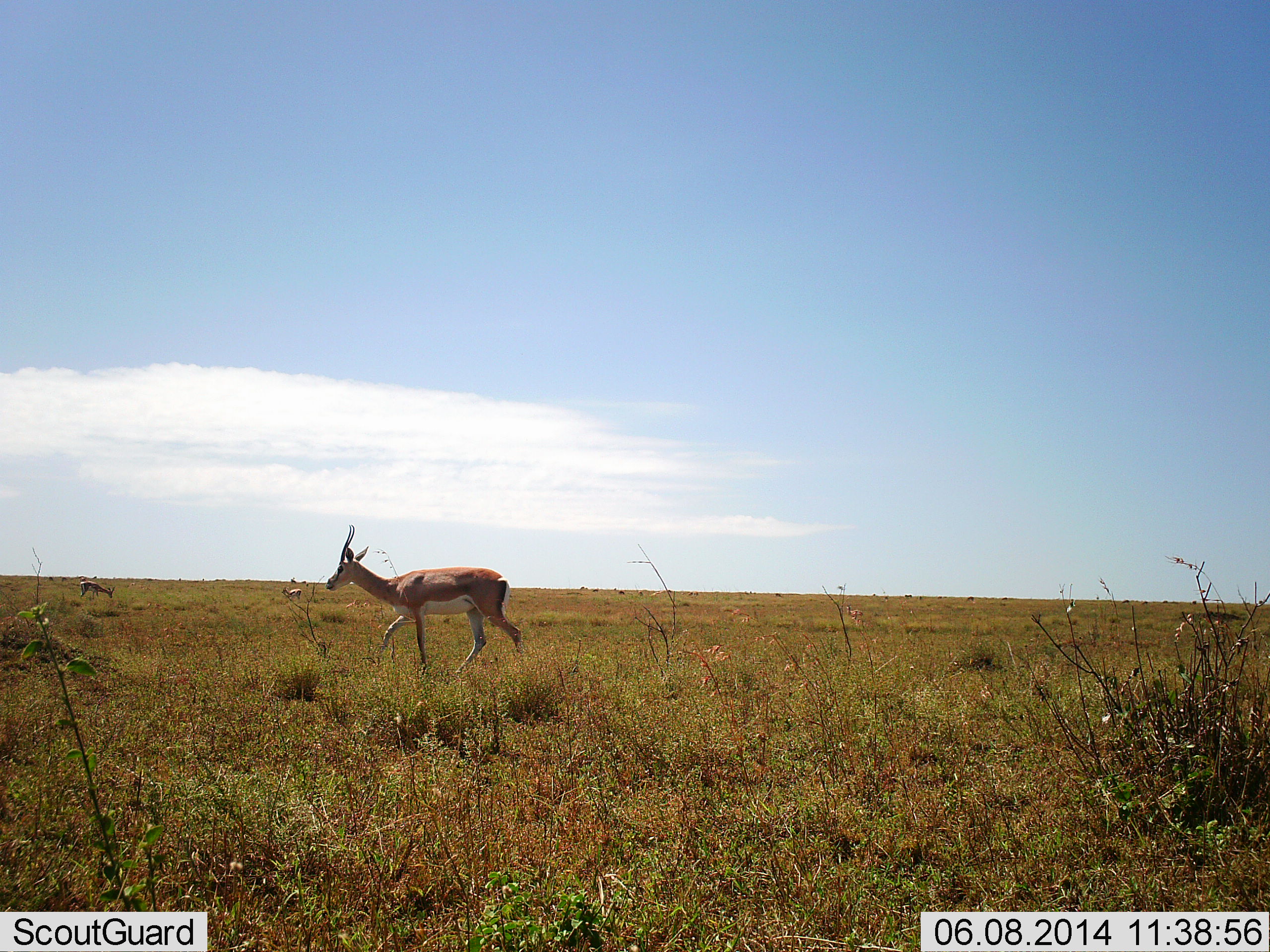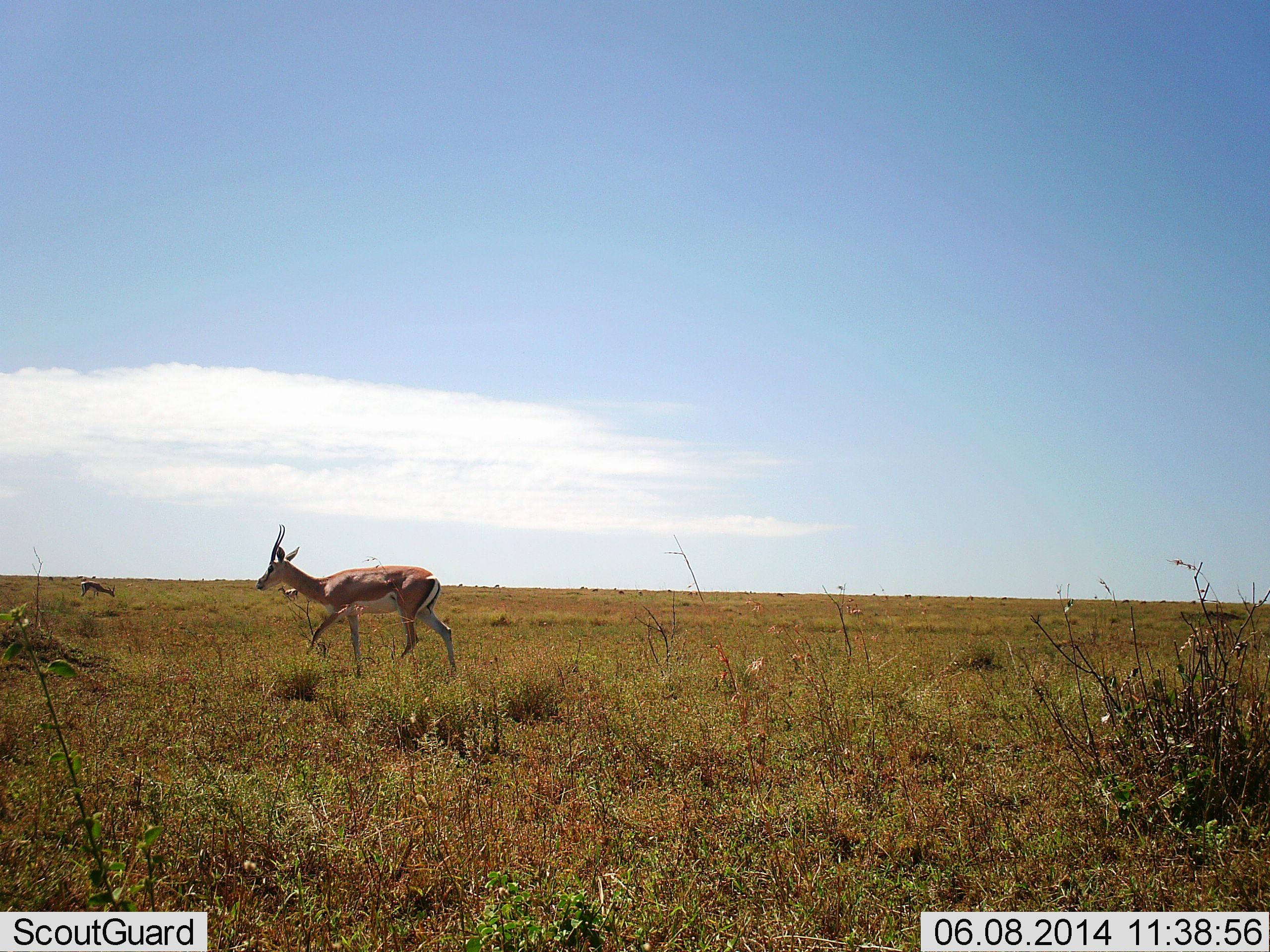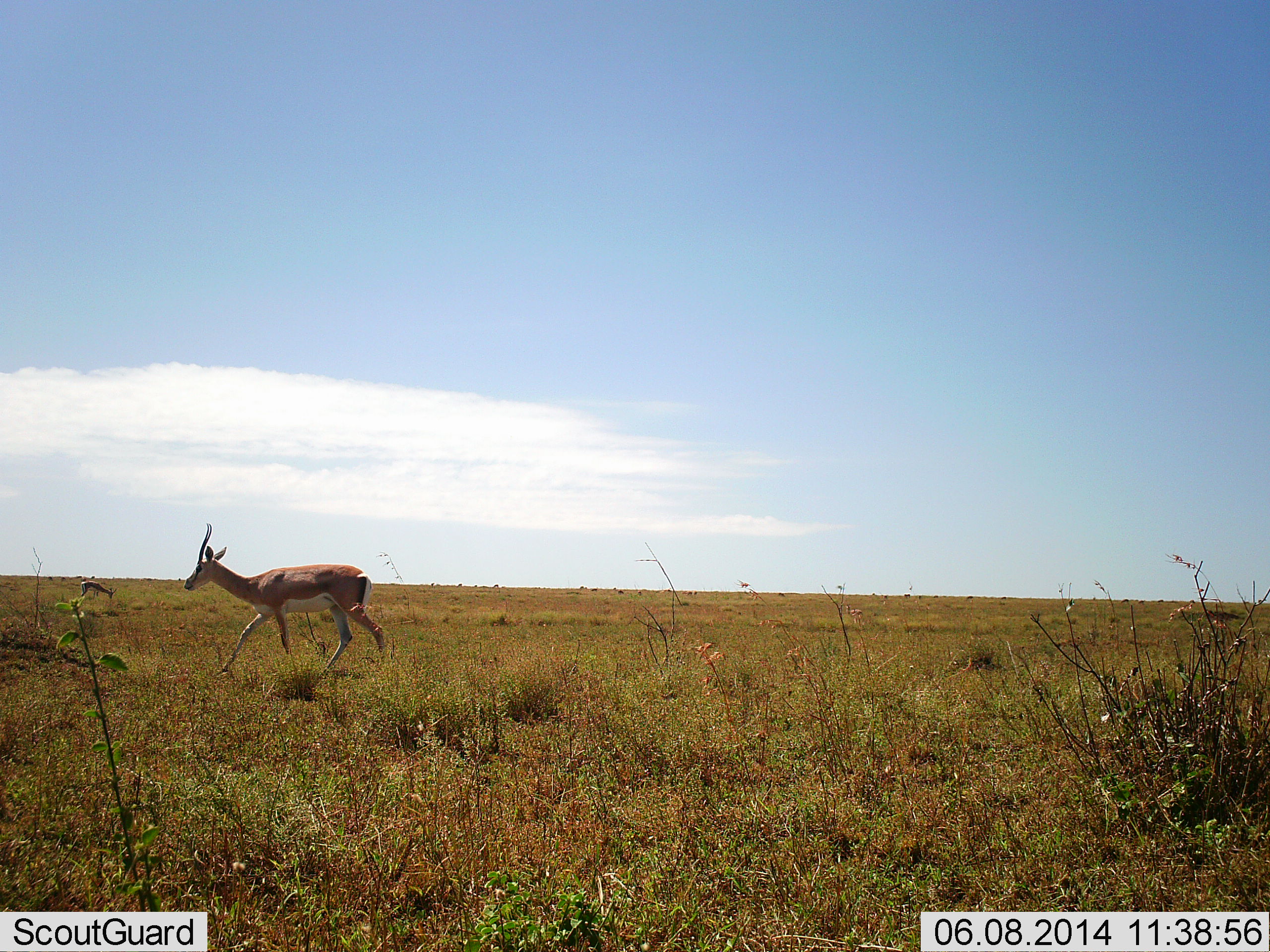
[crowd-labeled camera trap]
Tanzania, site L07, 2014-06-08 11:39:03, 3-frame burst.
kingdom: Animalia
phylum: Chordata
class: Mammalia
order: Artiodactyla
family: Bovidae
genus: Nanger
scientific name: Nanger granti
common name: grant's gazelle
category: gazellegrants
Gazellegrants (grant's gazelle) (Nanger granti), count 3. Behavior (volunteer vote fractions): standing 30%, resting 0%, moving 100%, interacting 0%. Young present (vote fraction): 0%. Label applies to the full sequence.